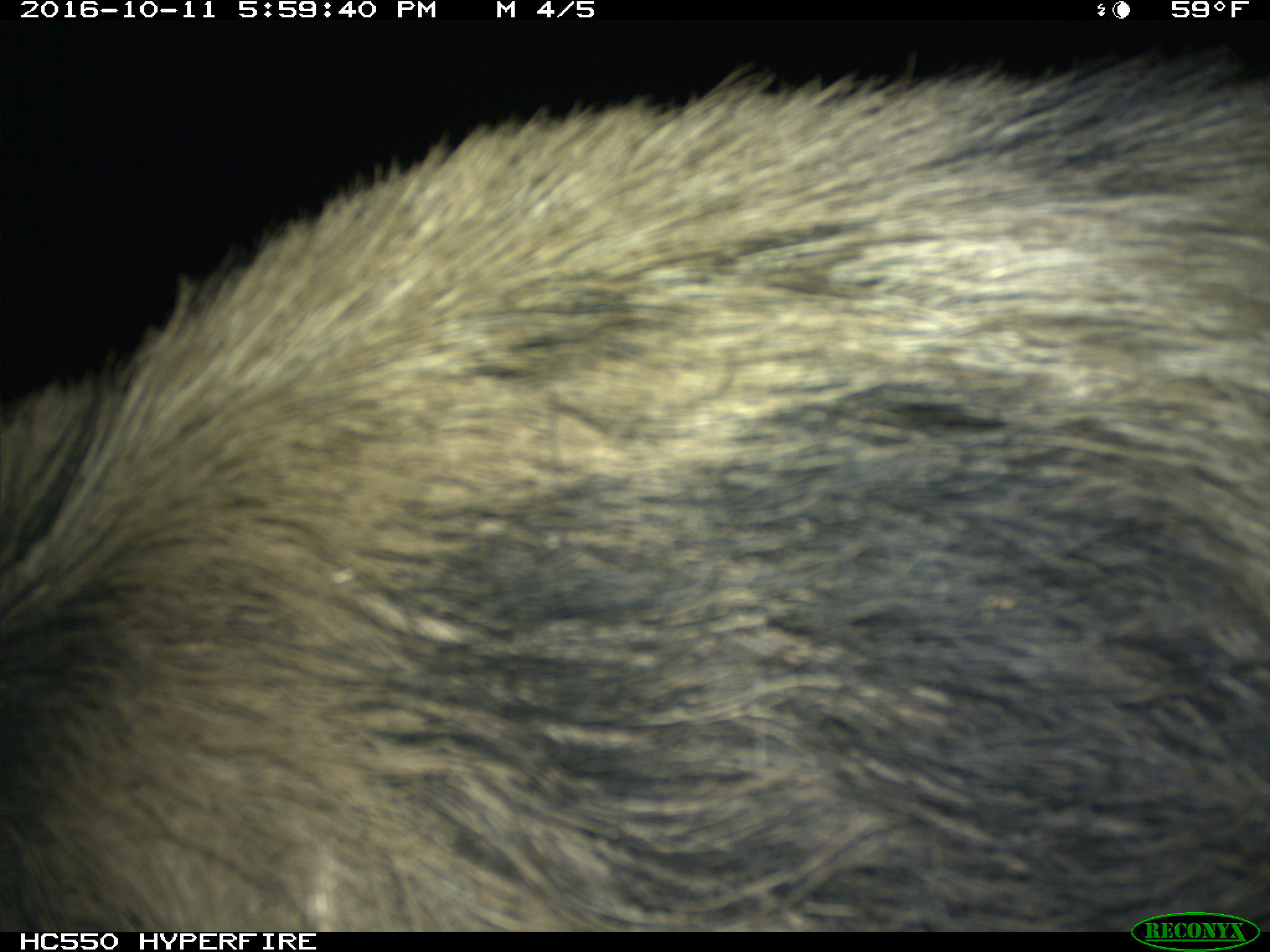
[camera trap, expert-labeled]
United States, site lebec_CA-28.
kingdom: Animalia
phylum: Chordata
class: Mammalia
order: Artiodactyla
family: Suidae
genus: Sus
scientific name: Sus scrofa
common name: wild boar